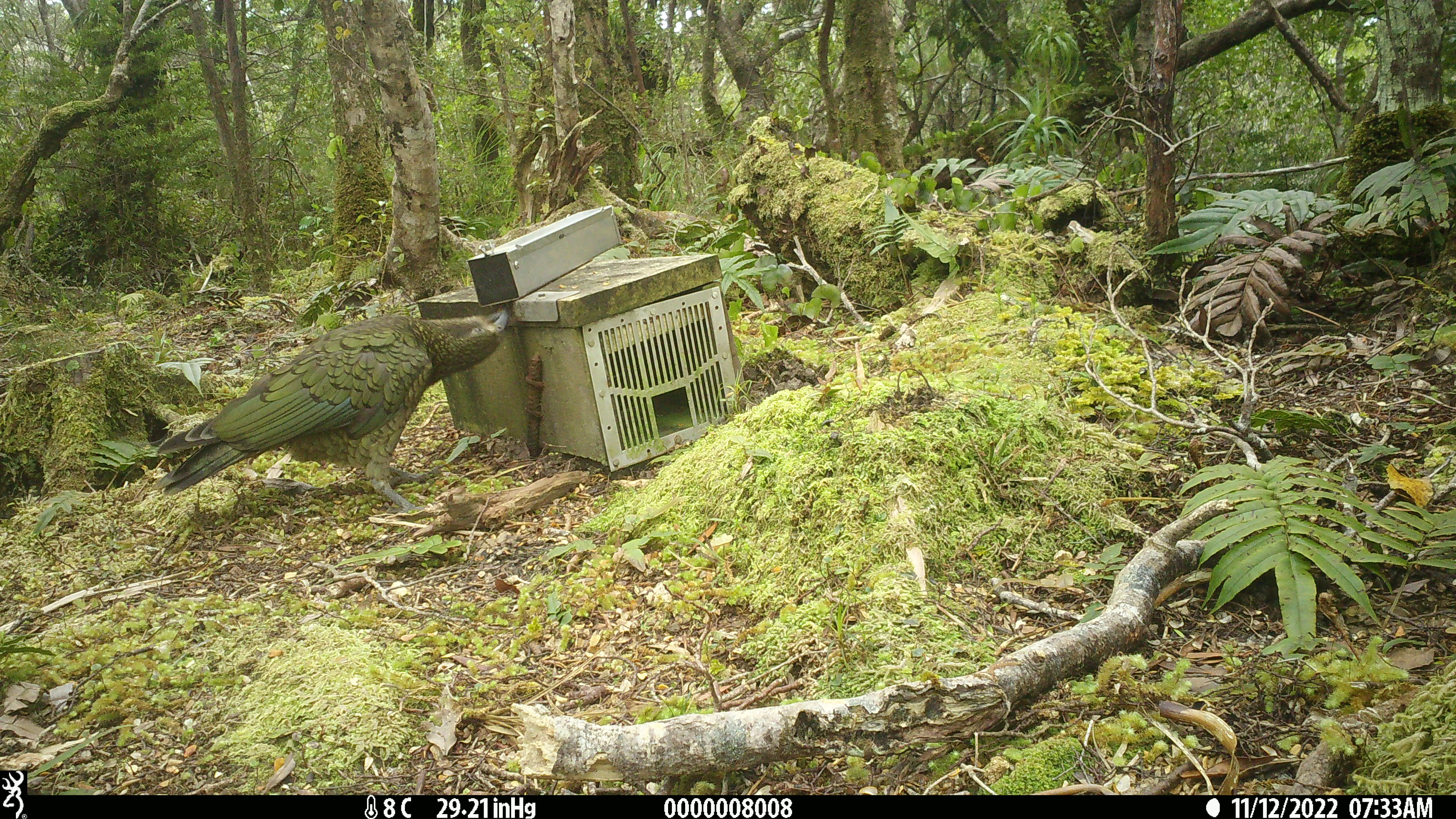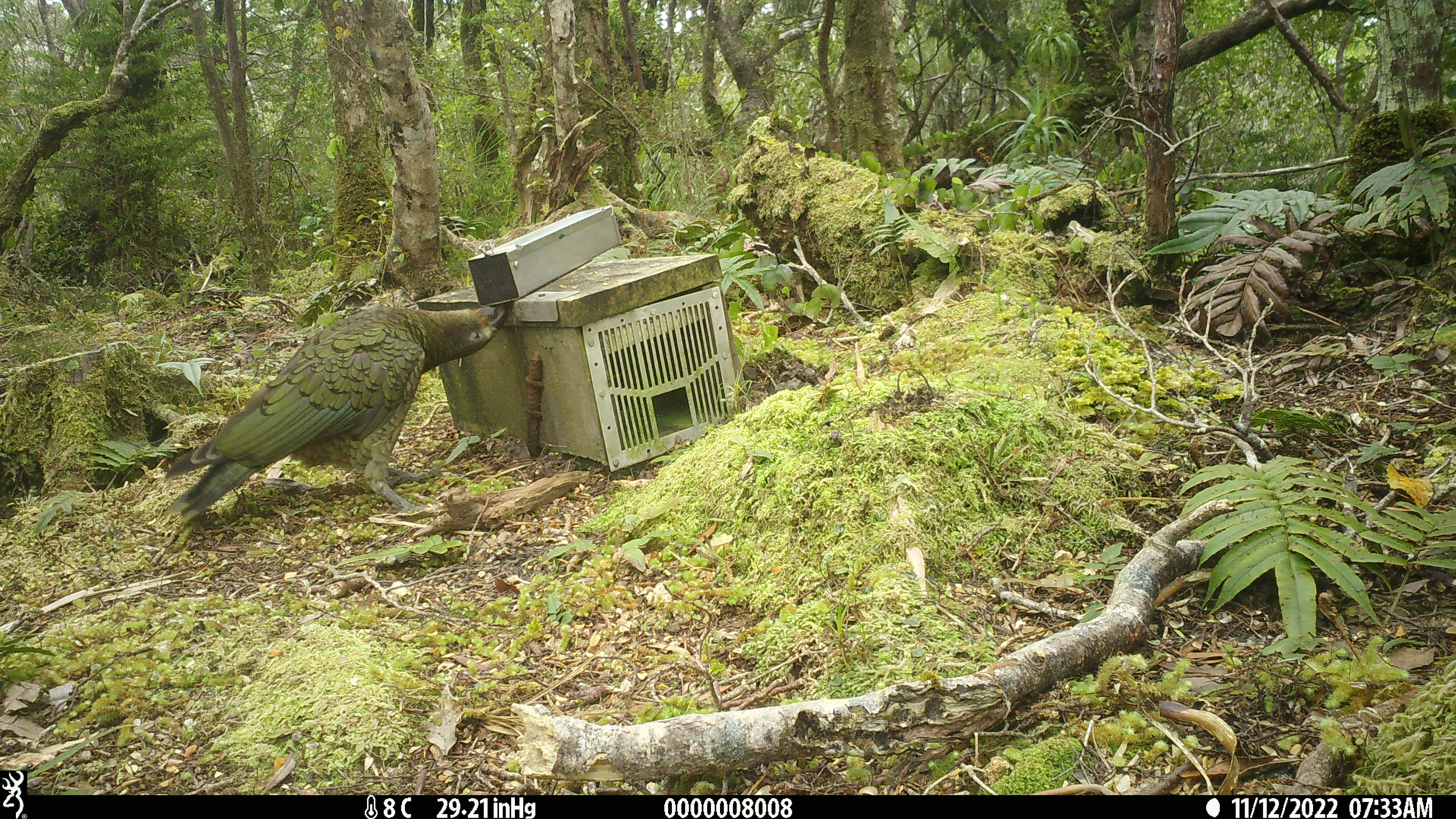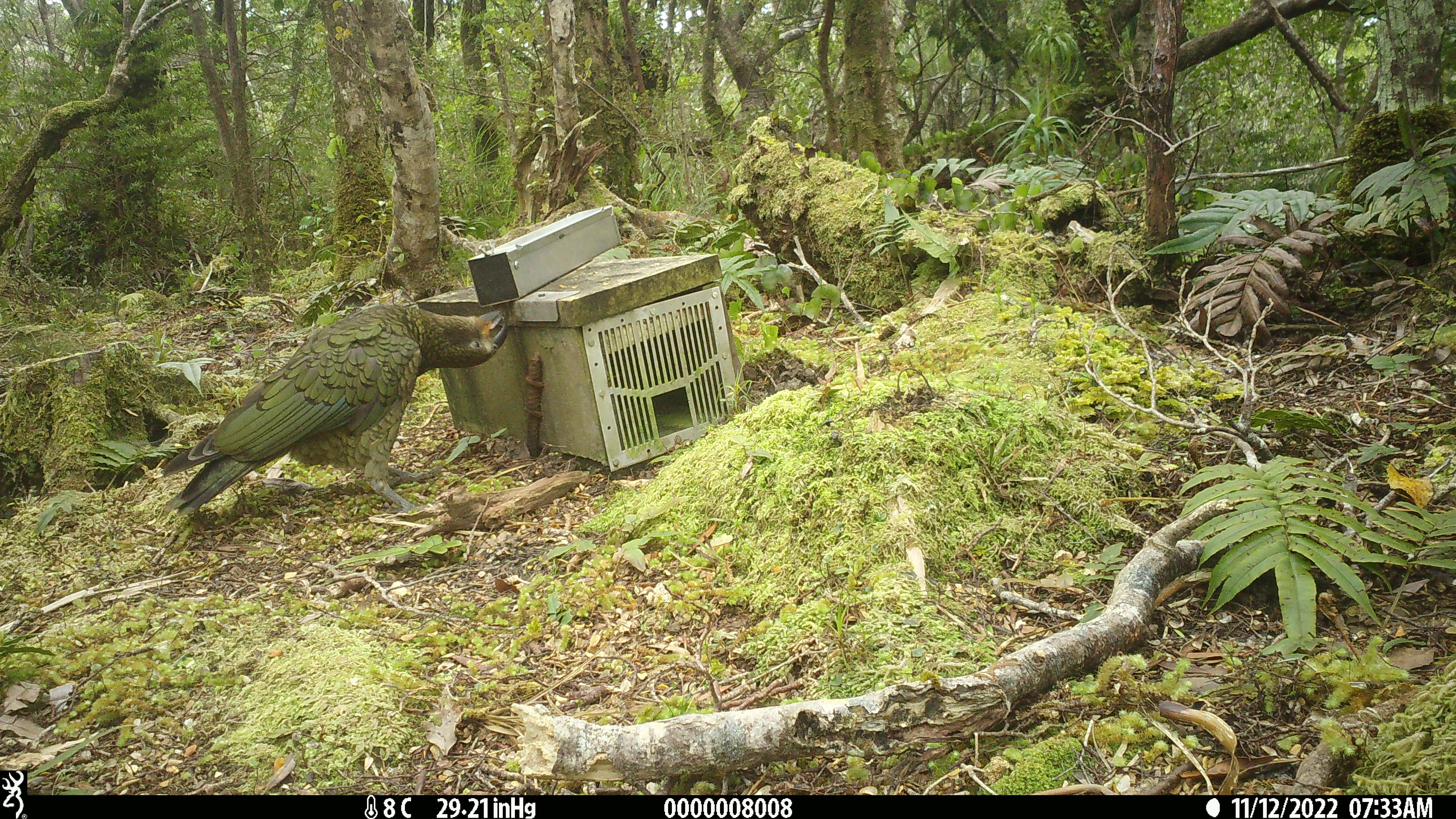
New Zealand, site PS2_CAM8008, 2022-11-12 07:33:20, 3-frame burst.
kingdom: Animalia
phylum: Chordata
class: Aves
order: Psittaciformes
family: Strigopidae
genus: Nestor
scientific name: Nestor notabilis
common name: kea